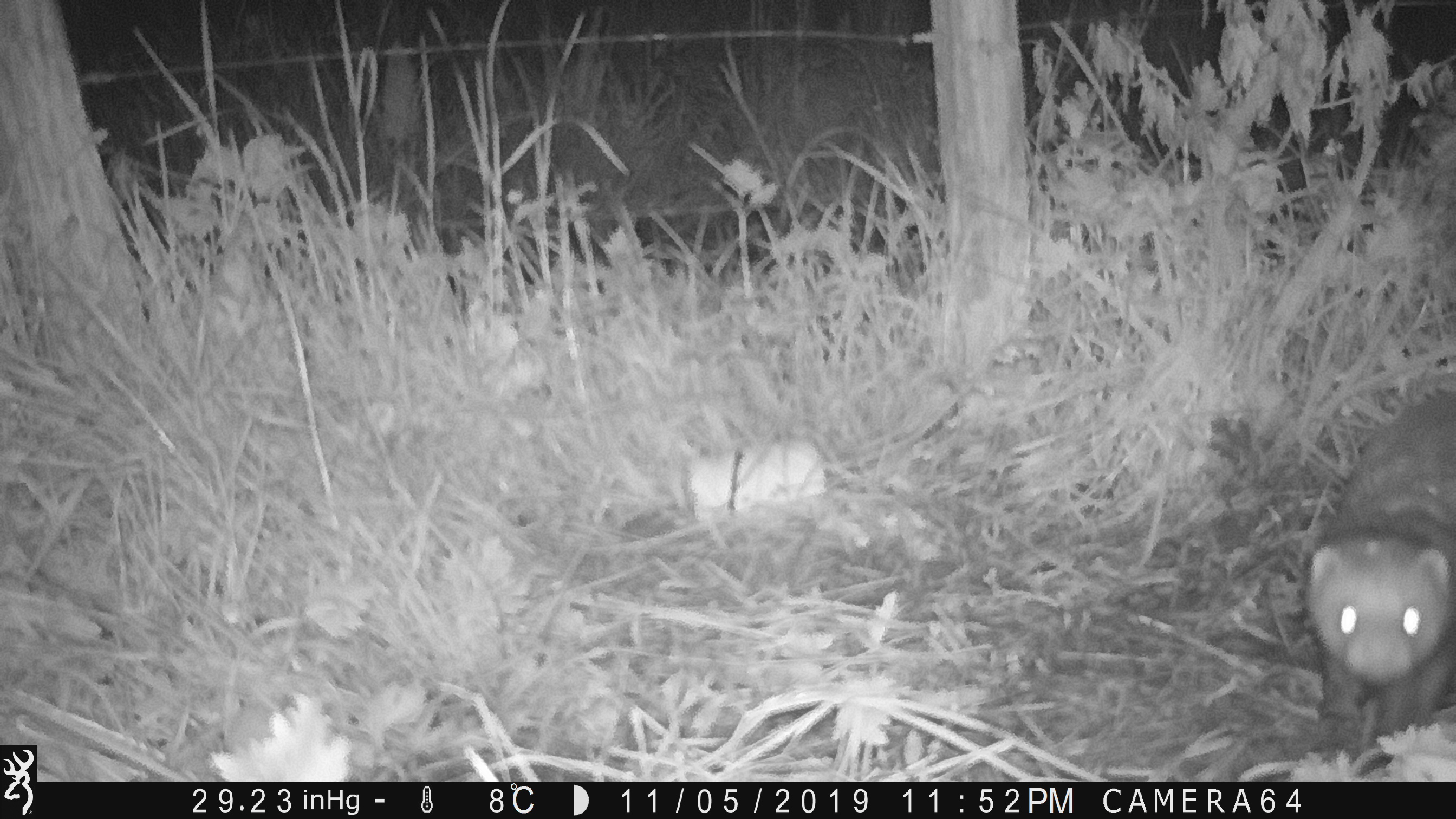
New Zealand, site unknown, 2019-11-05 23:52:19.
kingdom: Animalia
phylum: Chordata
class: Mammalia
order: Carnivora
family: Mustelidae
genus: Mustela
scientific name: Mustela furo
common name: ferret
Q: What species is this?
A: Ferret (Mustela furo).